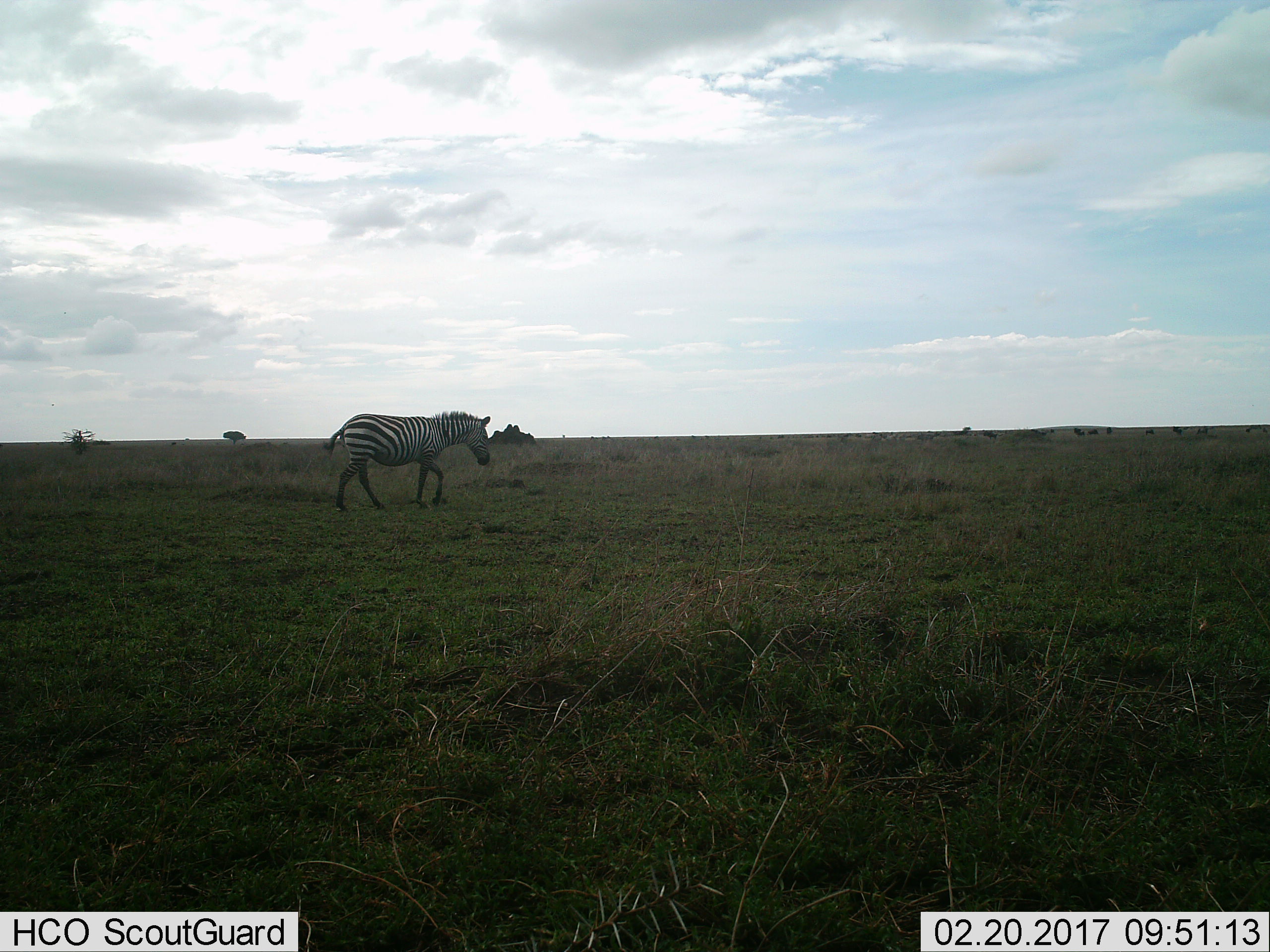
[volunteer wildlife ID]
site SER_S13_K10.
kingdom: Animalia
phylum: Chordata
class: Mammalia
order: Perissodactyla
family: Equidae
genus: Equus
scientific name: Equus quagga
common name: plains zebra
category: zebraplains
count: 1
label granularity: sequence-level